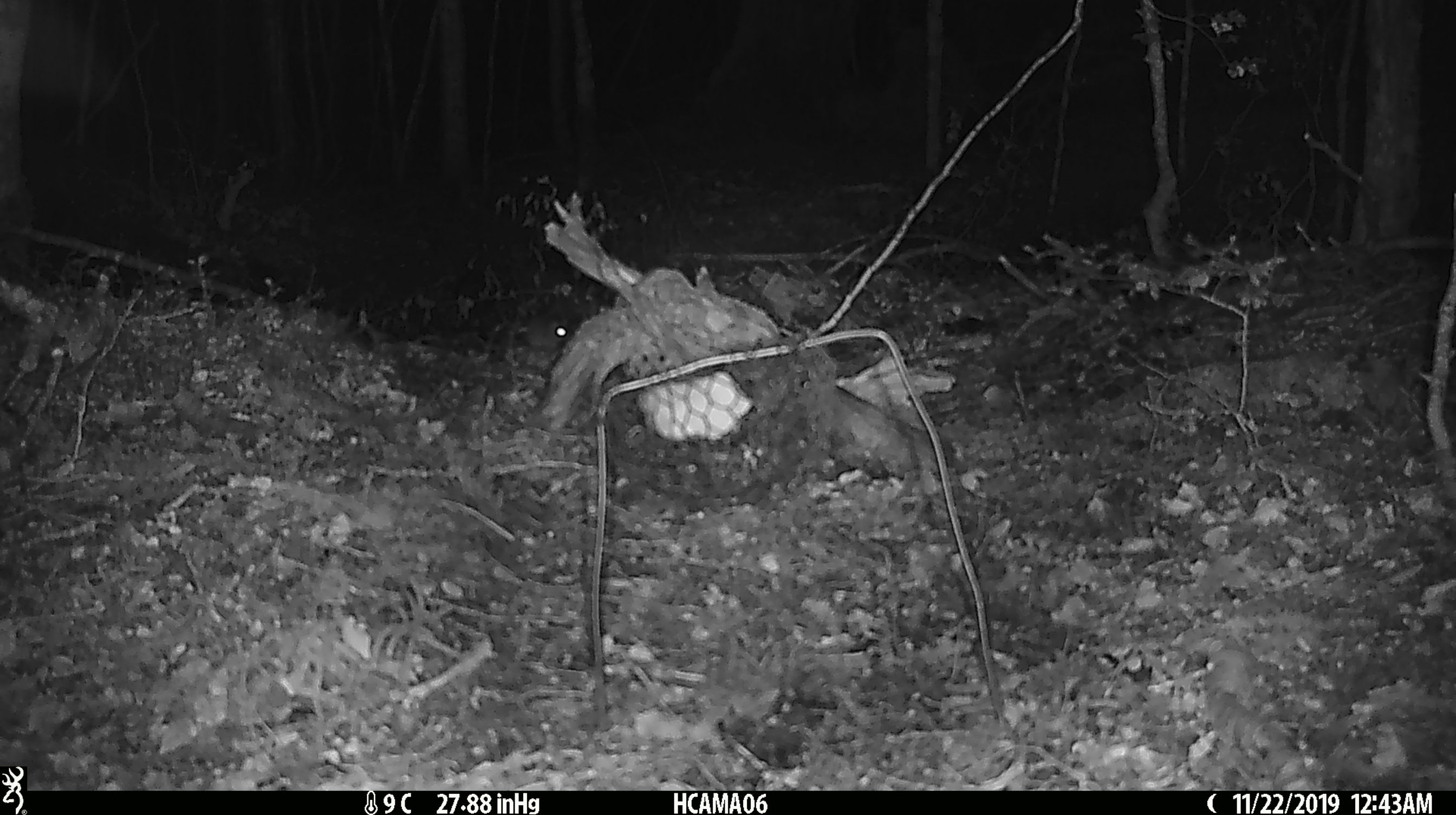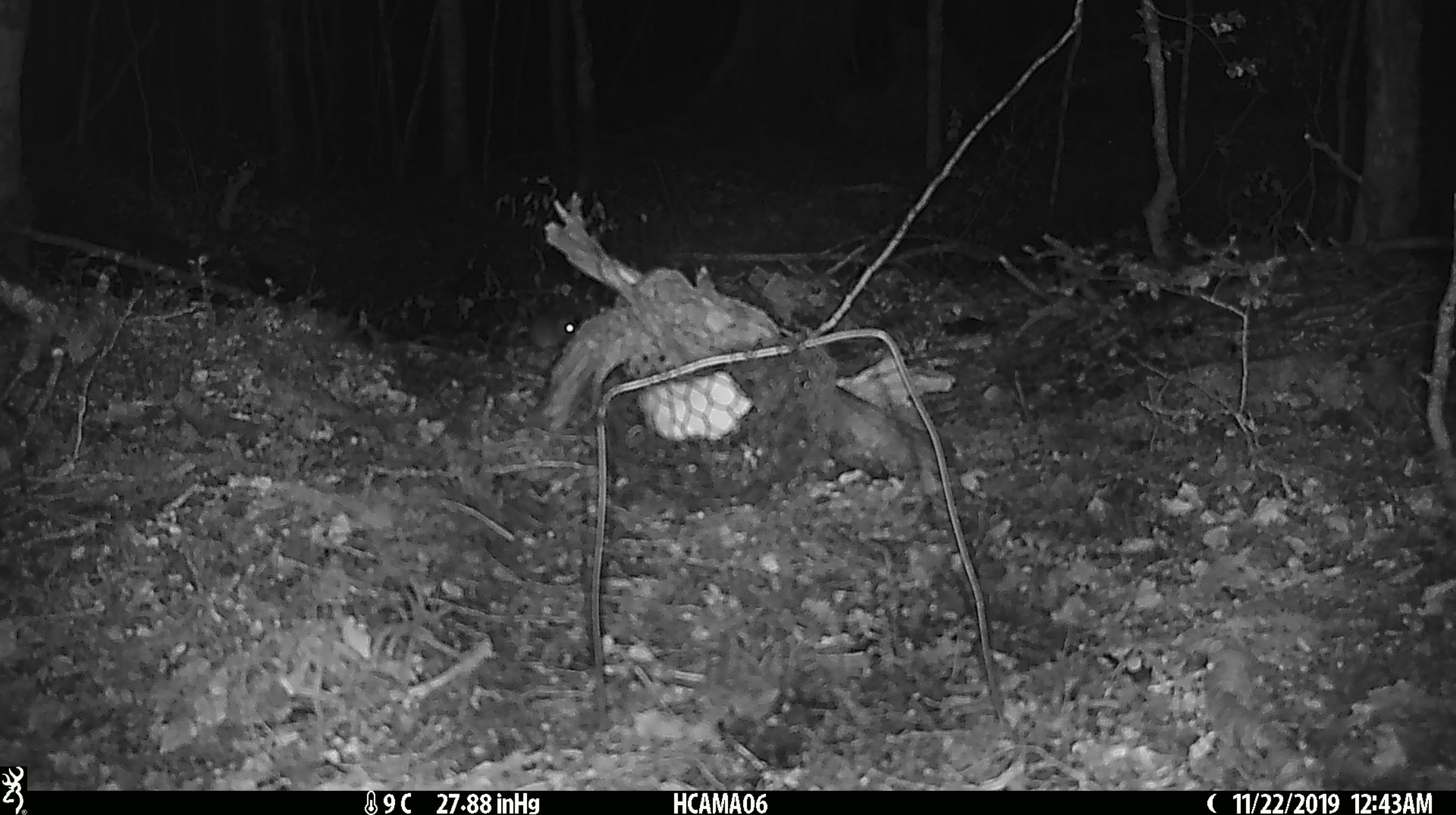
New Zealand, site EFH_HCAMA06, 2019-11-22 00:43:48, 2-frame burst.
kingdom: Animalia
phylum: Chordata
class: Mammalia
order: Rodentia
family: Muridae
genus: Mus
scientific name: Mus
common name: mouse